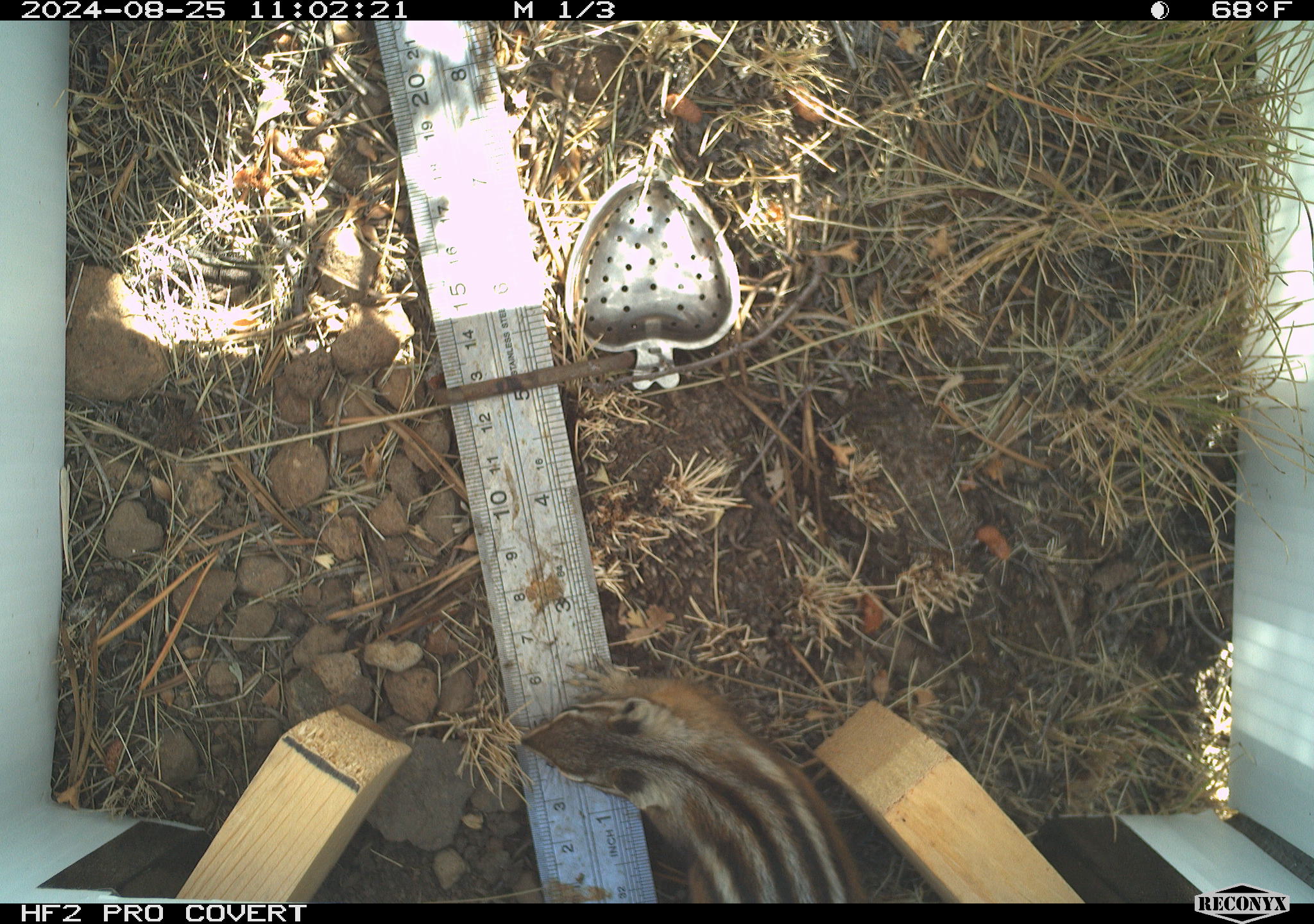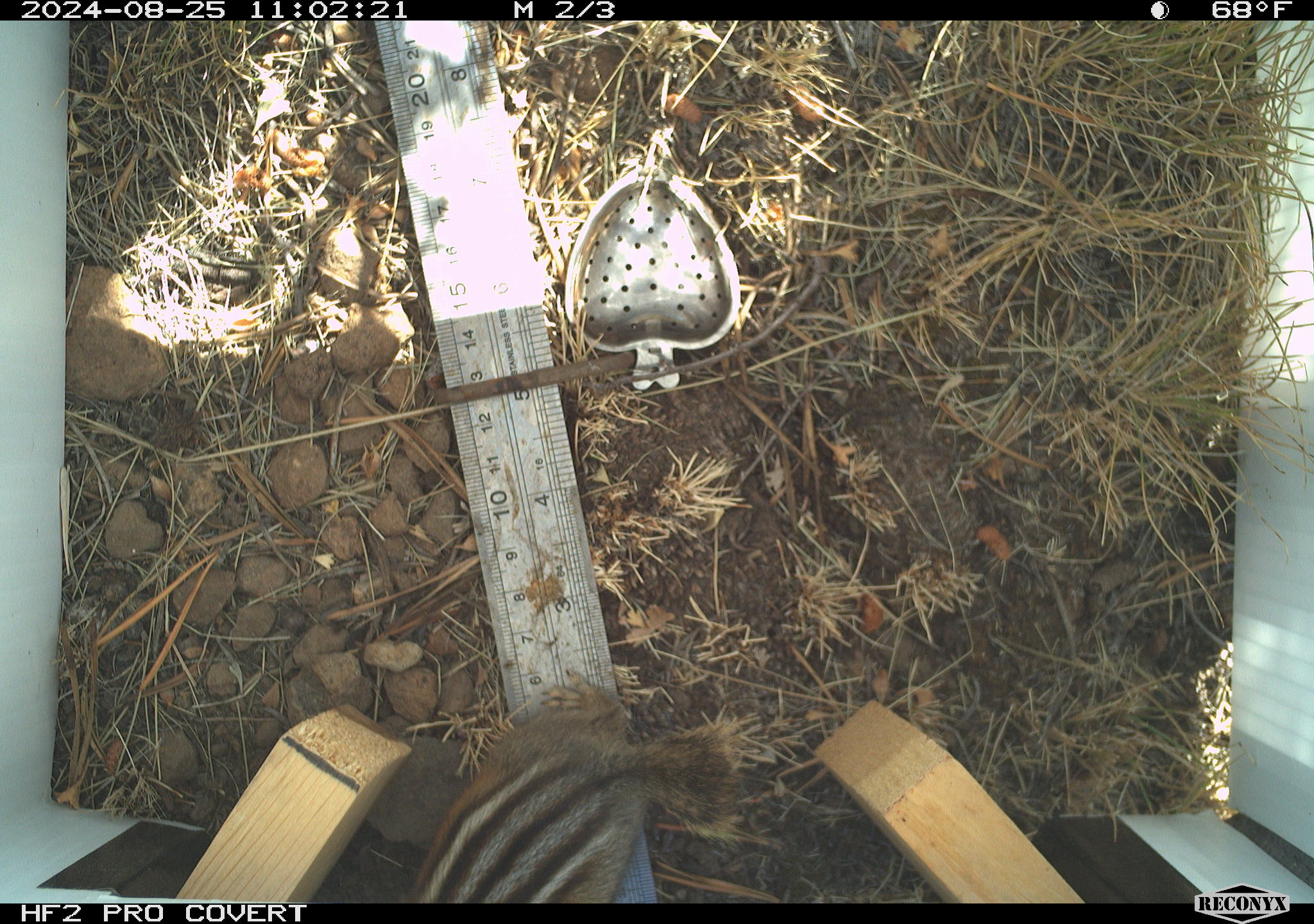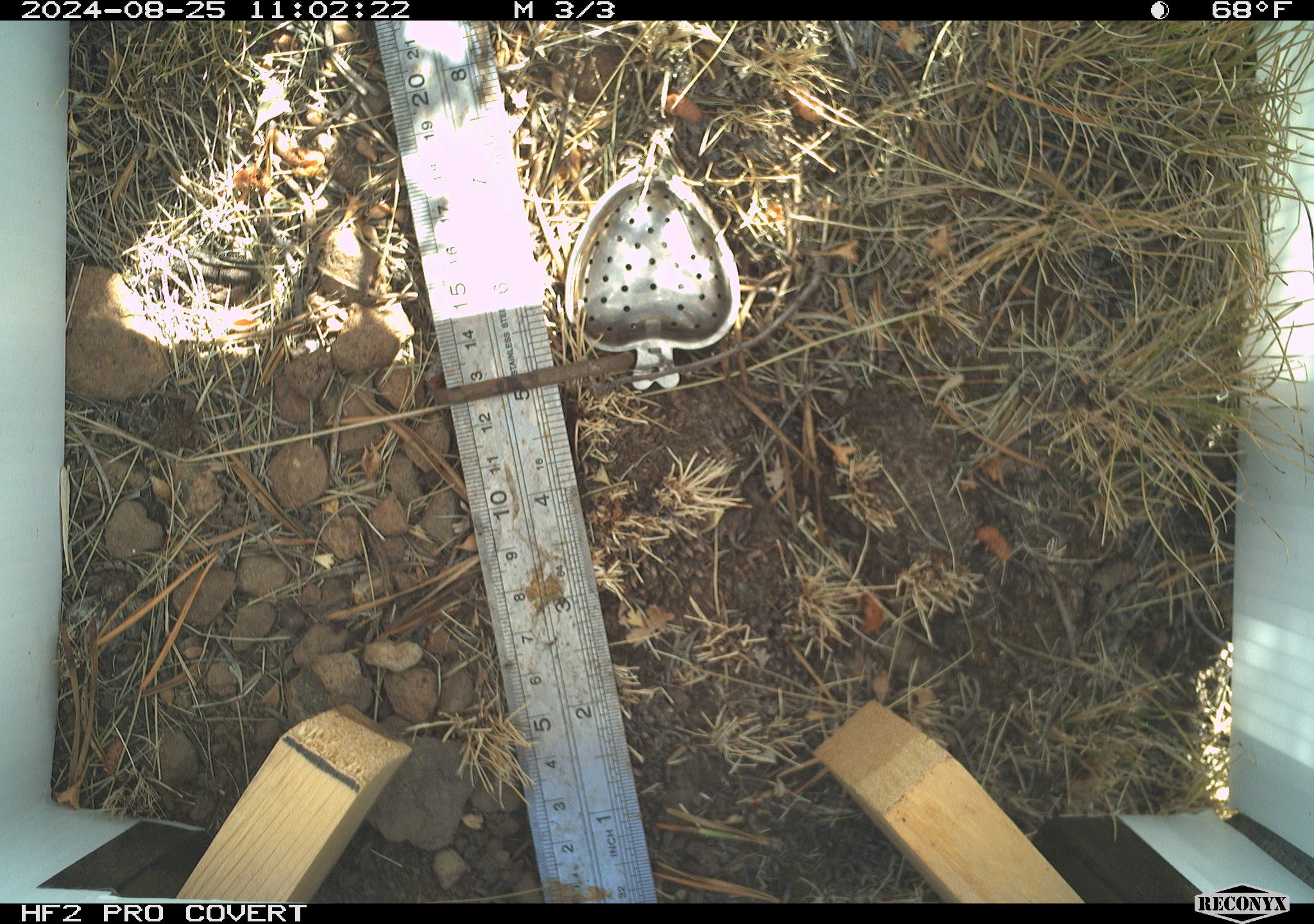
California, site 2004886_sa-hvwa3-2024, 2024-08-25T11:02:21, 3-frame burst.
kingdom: Animalia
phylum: Chordata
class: Mammalia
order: Rodentia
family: Sciuridae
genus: Neotamias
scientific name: Neotamias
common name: western chipmunks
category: neotamias species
Neotamias species (western chipmunks) (Neotamias).